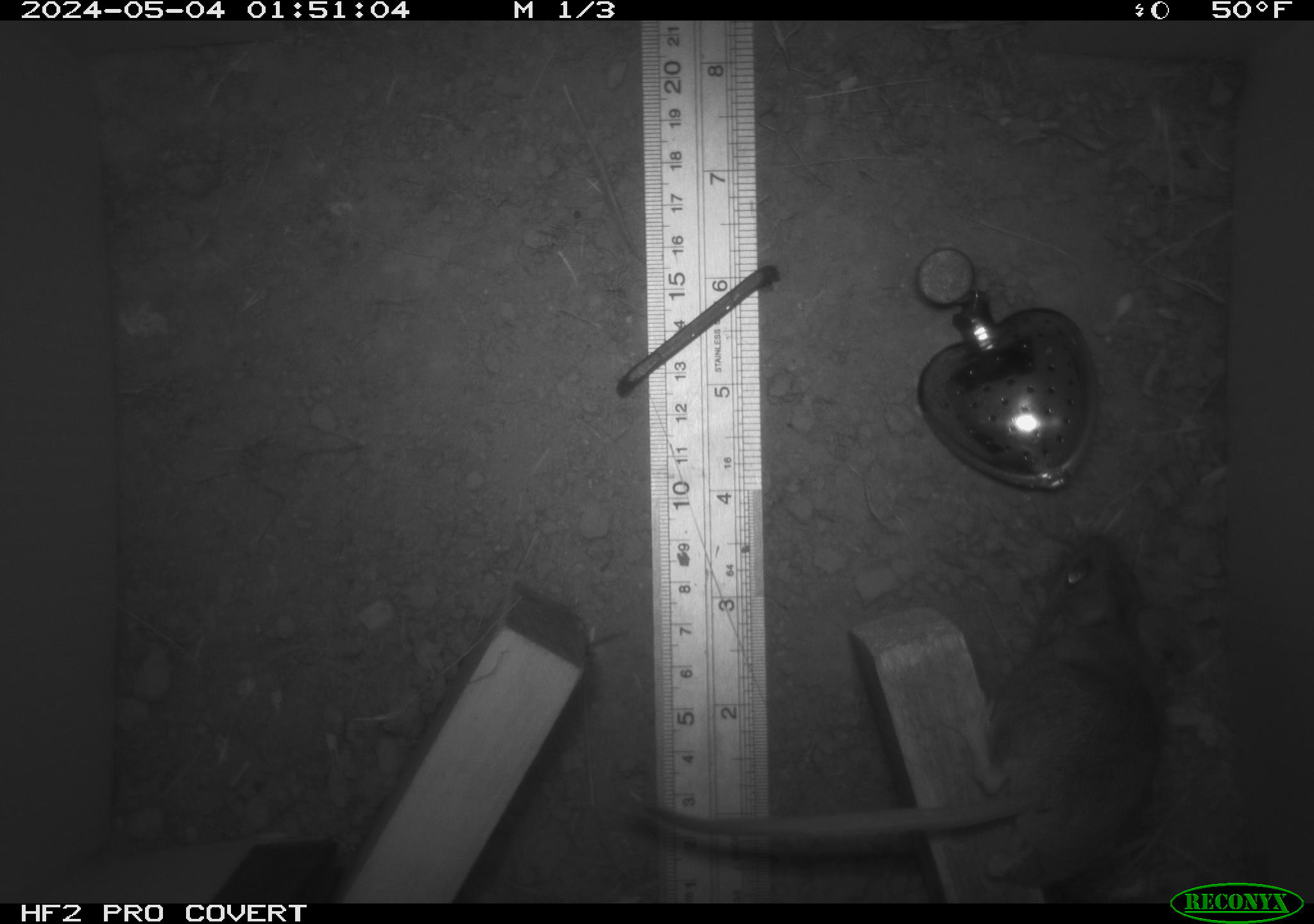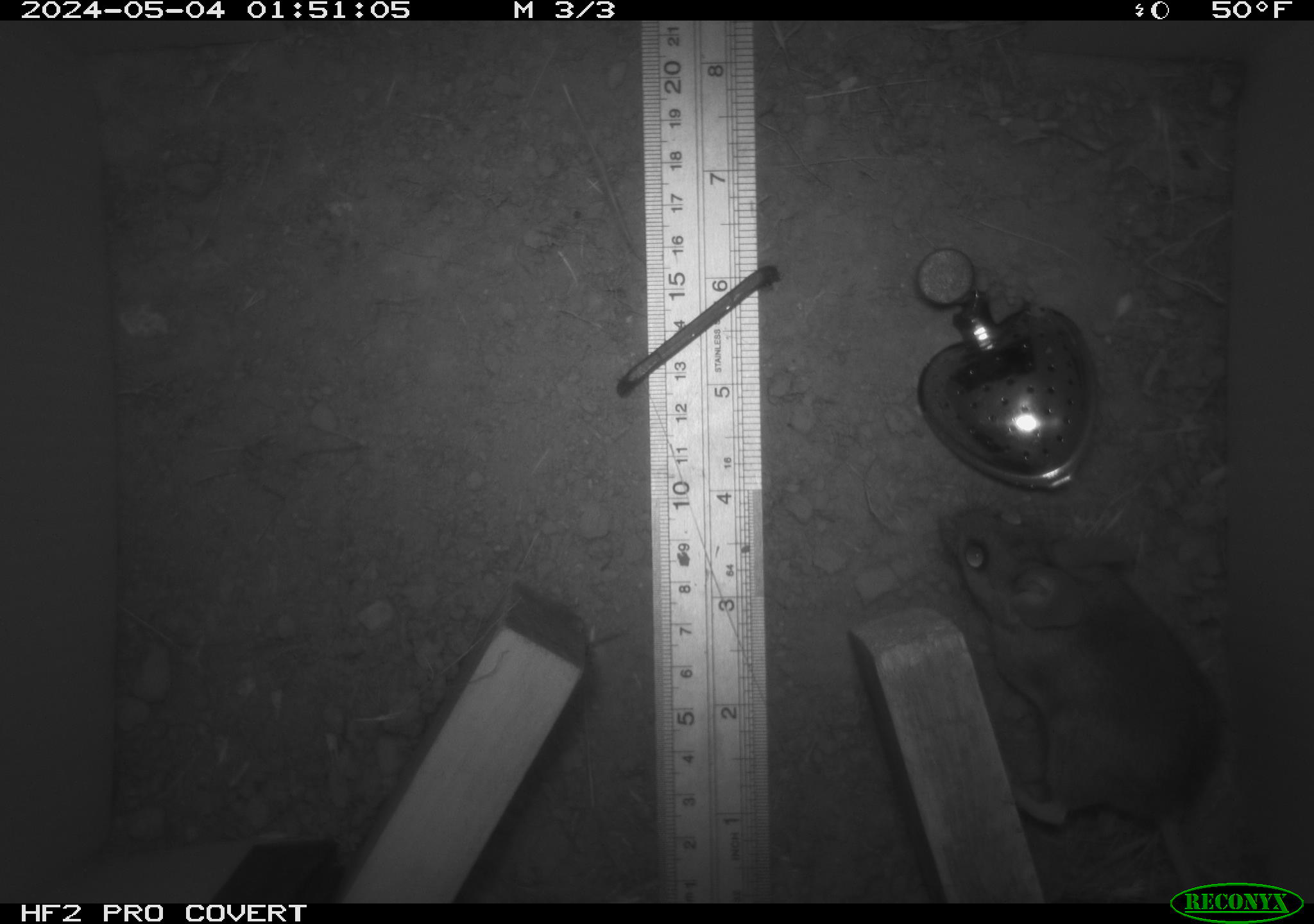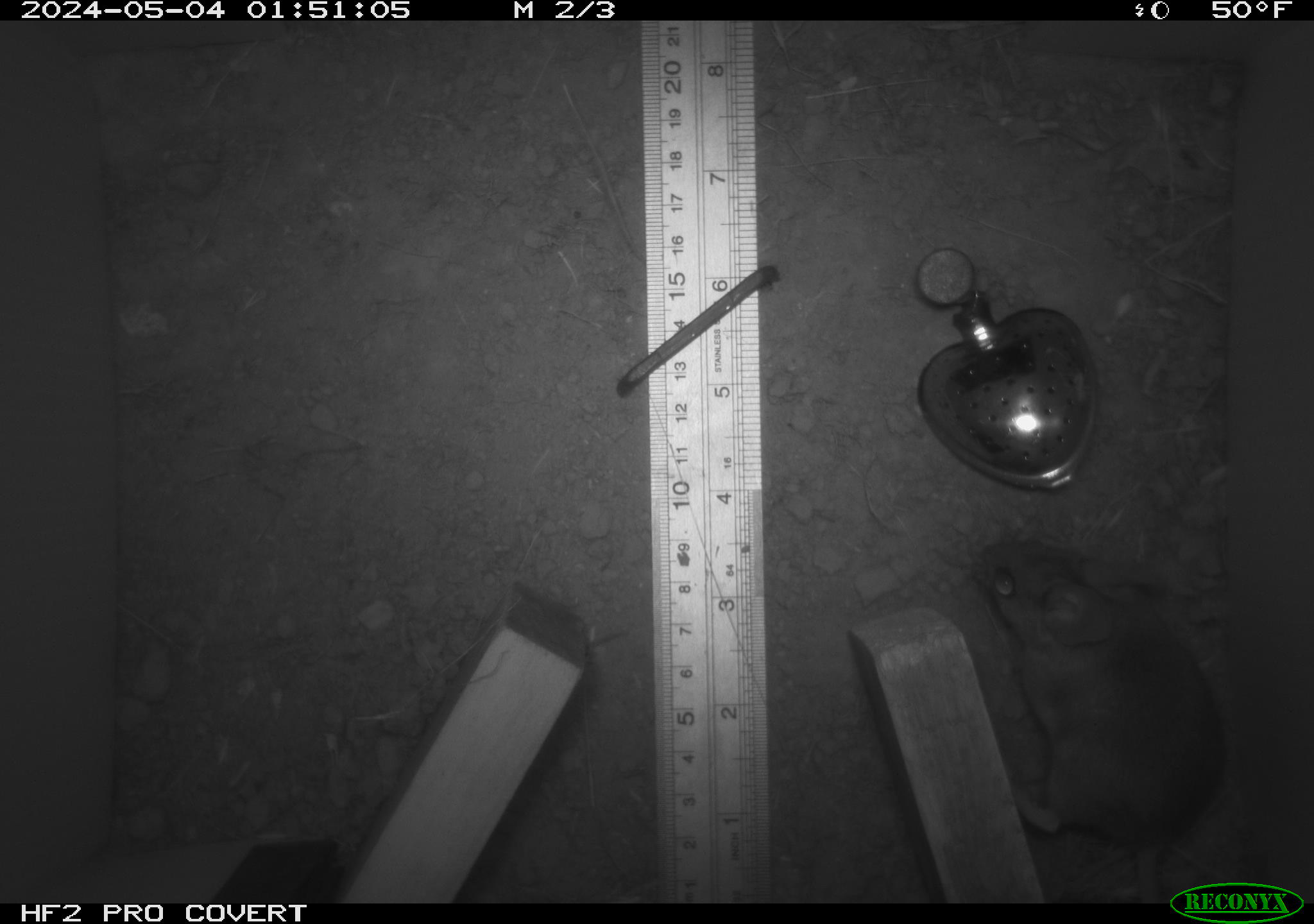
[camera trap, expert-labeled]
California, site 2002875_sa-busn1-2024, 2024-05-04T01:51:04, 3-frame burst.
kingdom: Animalia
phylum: Chordata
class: Mammalia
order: Rodentia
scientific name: Rodentia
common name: rodent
Rodent (Rodentia).